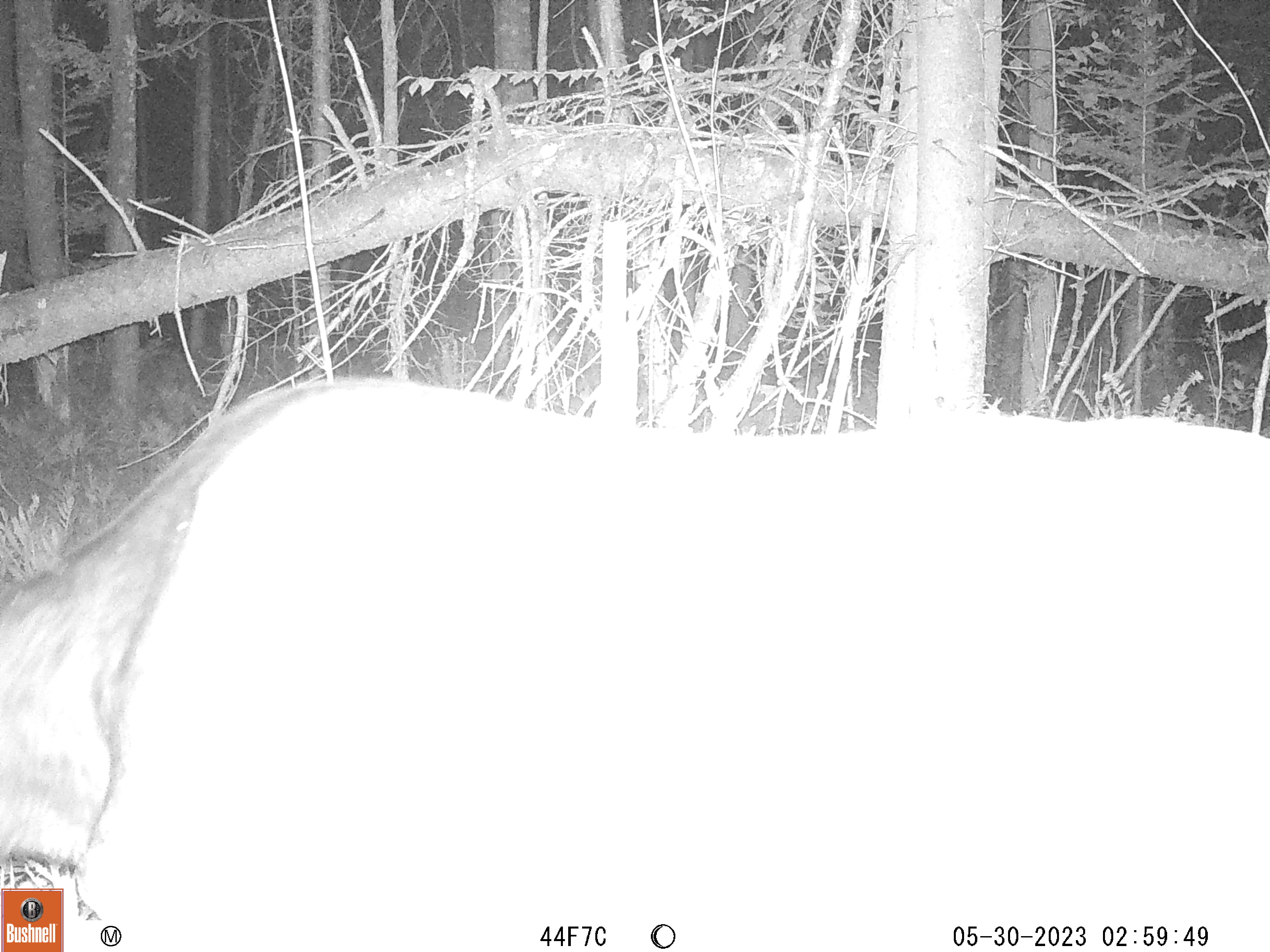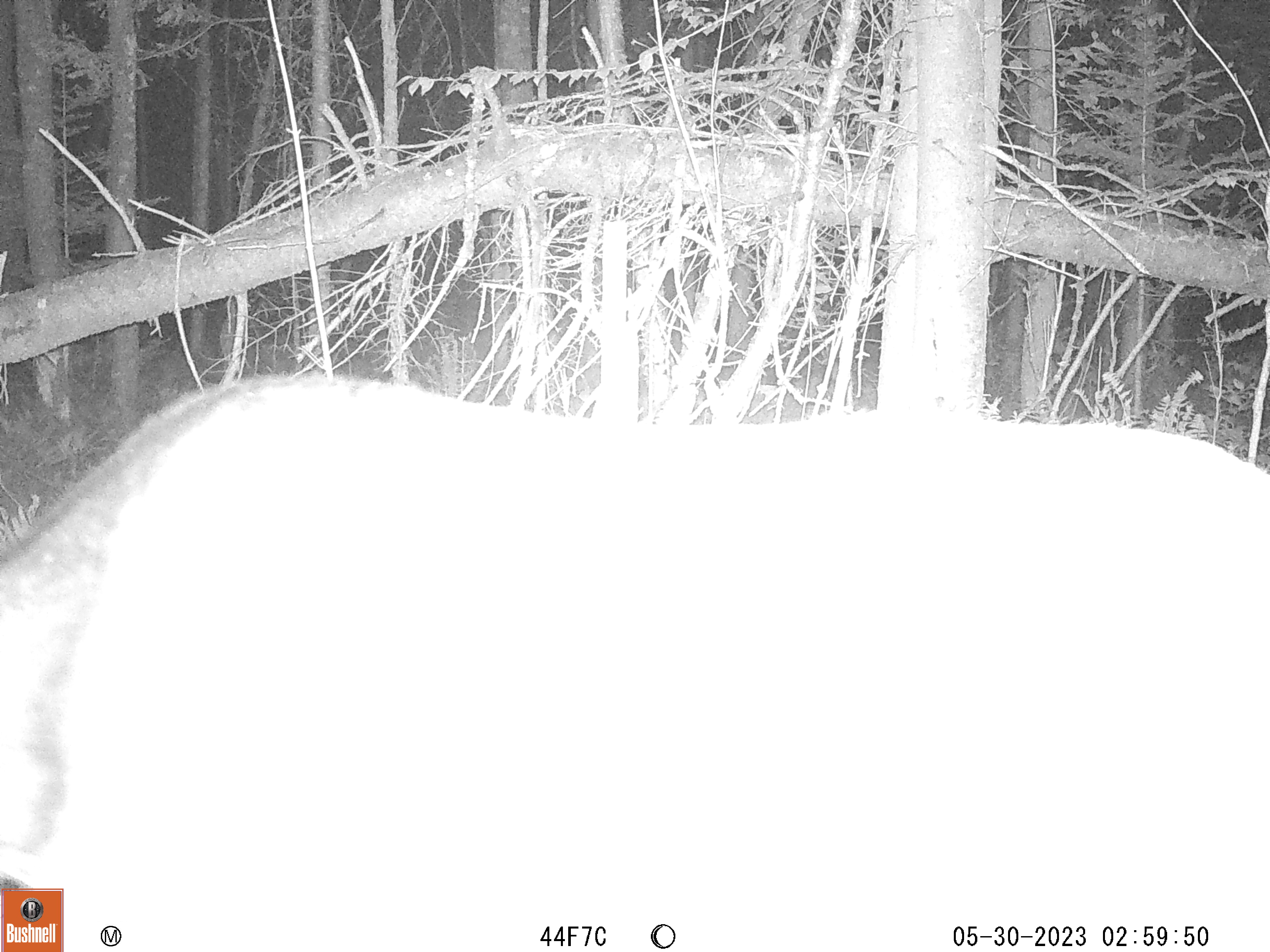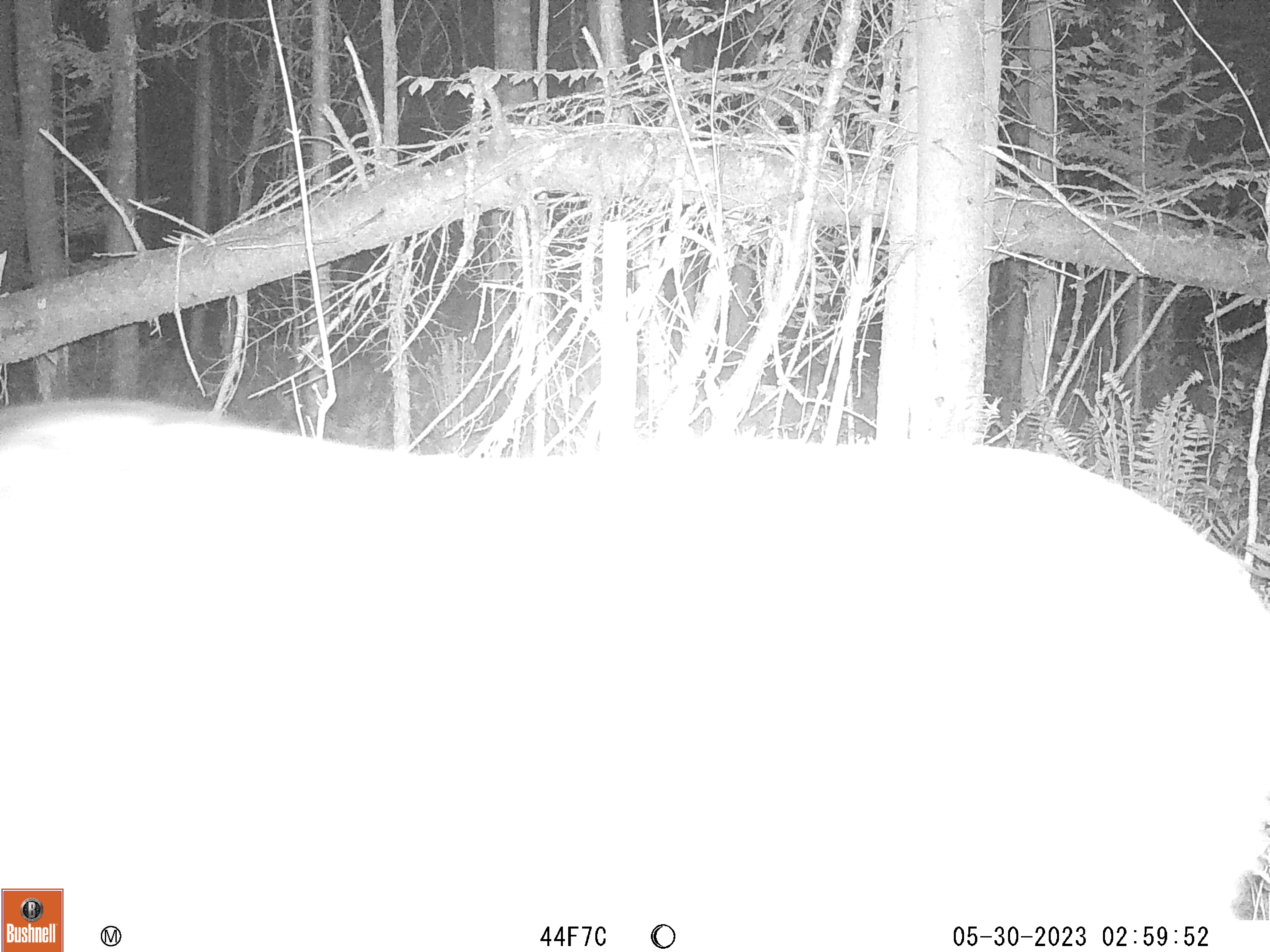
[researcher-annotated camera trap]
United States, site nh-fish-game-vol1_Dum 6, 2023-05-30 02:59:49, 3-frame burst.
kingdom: Animalia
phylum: Chordata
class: Mammalia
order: Artiodactyla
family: Cervidae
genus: Alces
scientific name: Alces alces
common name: moose